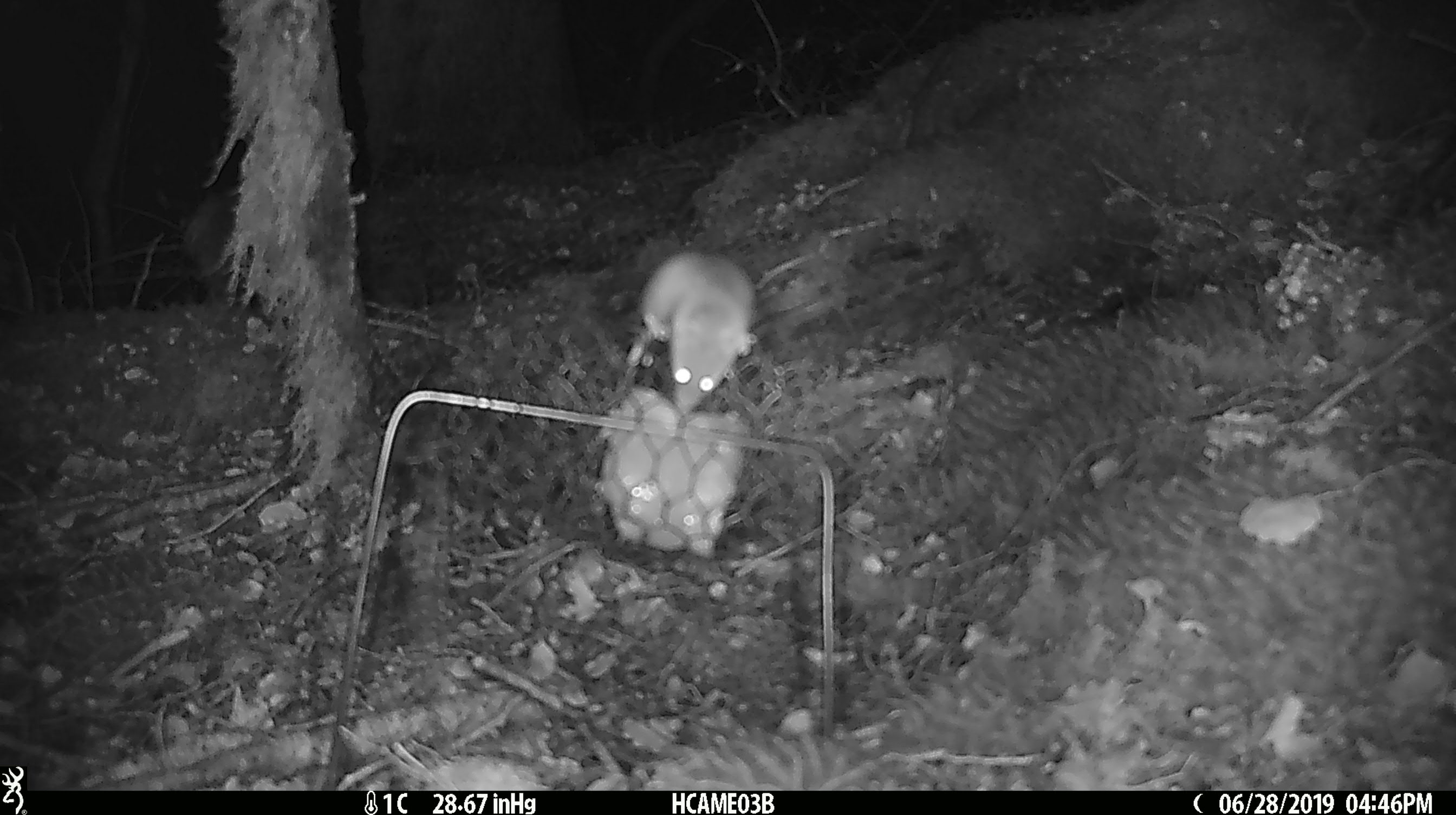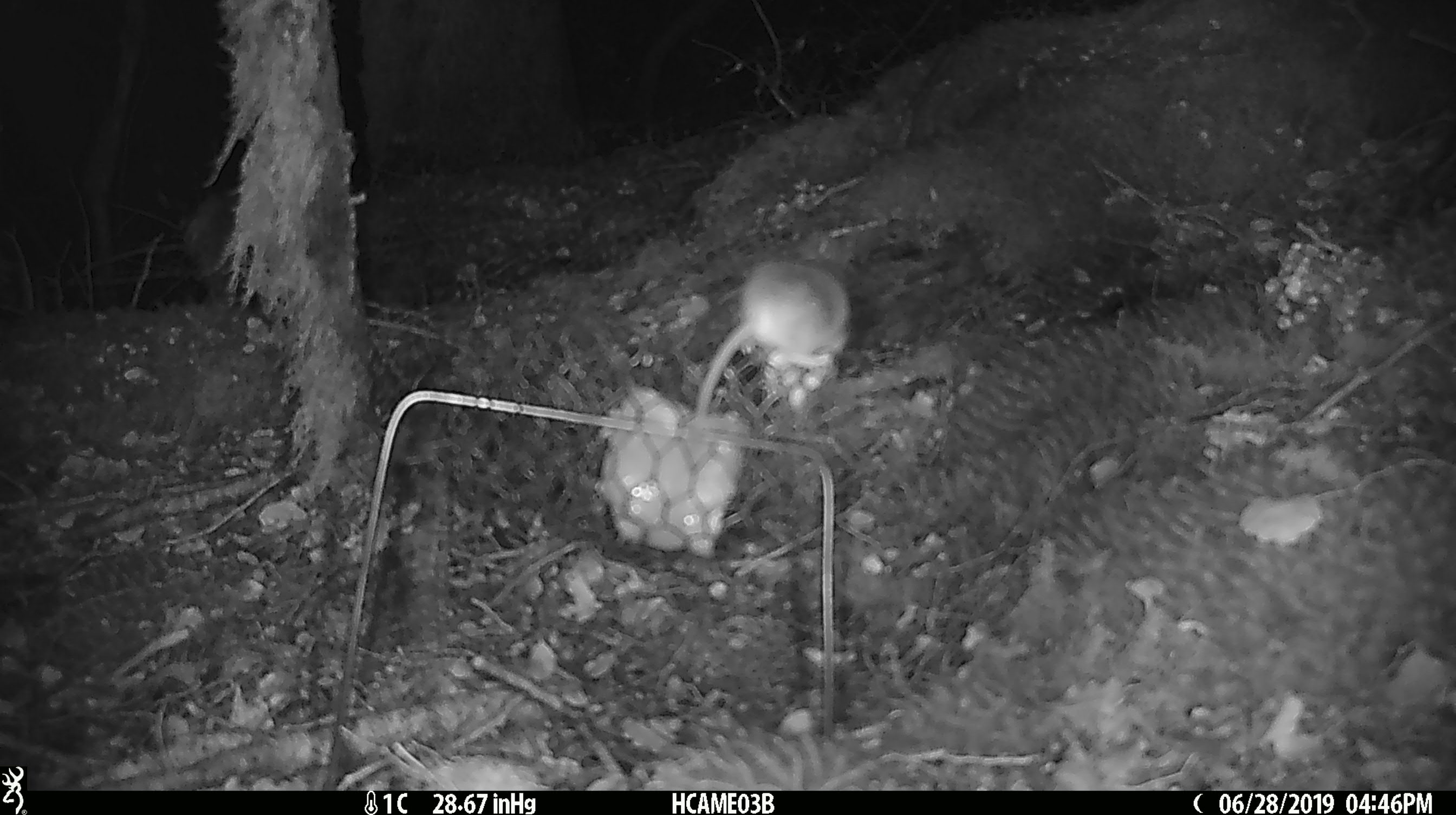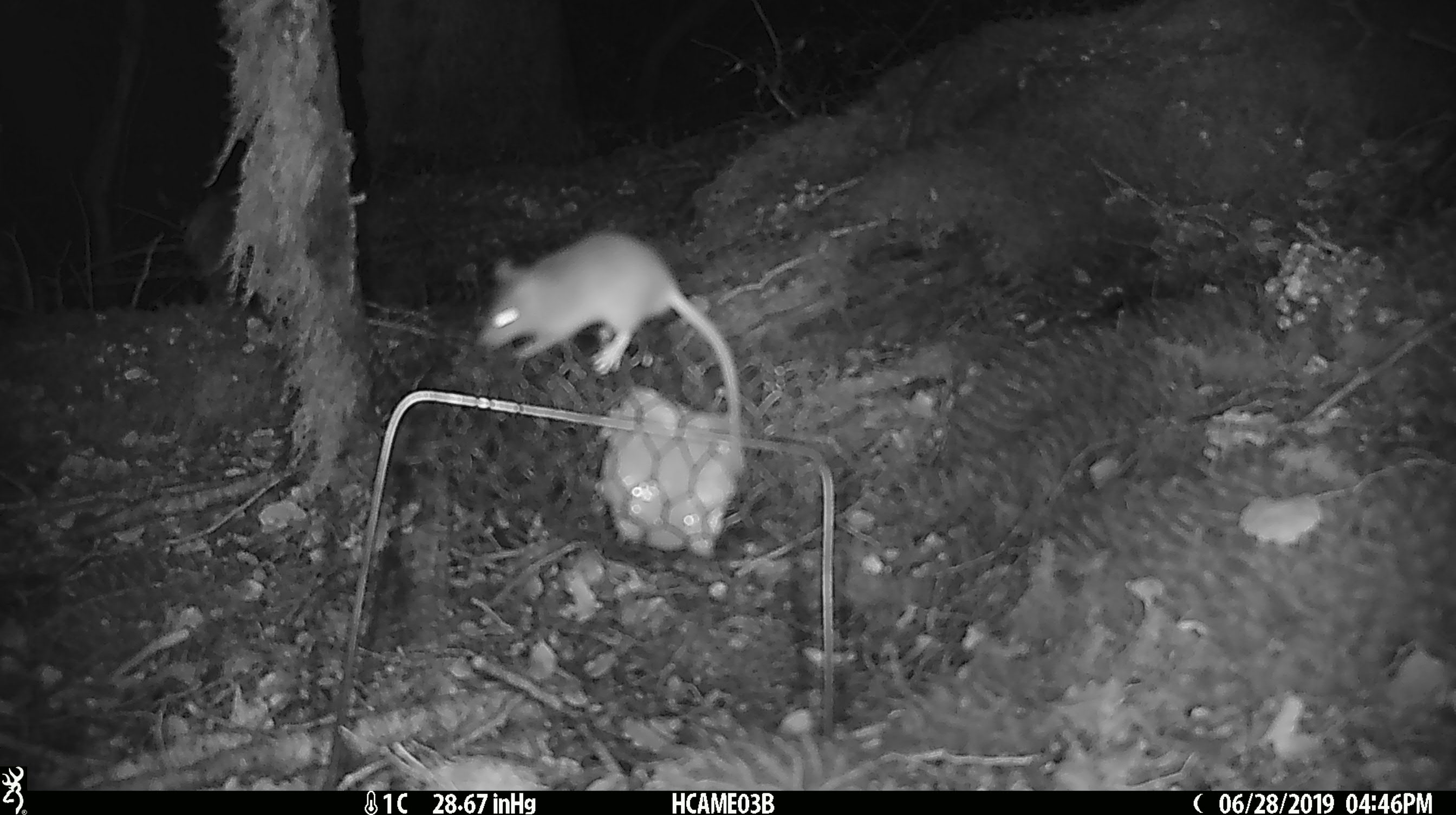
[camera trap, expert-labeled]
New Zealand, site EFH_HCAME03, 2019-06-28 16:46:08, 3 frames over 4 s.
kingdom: Animalia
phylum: Chordata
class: Mammalia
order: Rodentia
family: Muridae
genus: Mus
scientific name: Mus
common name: mouse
Mouse (Mus).